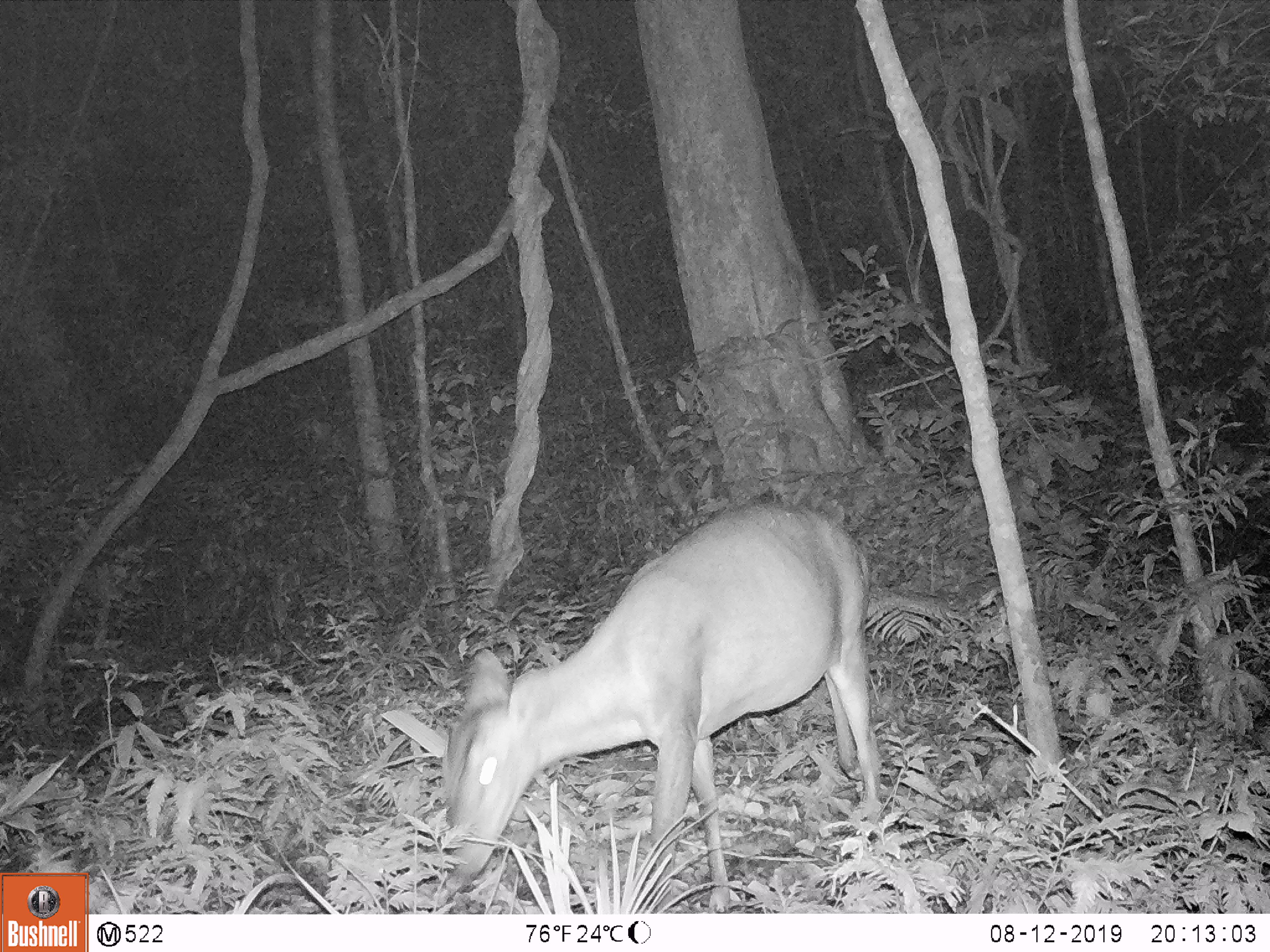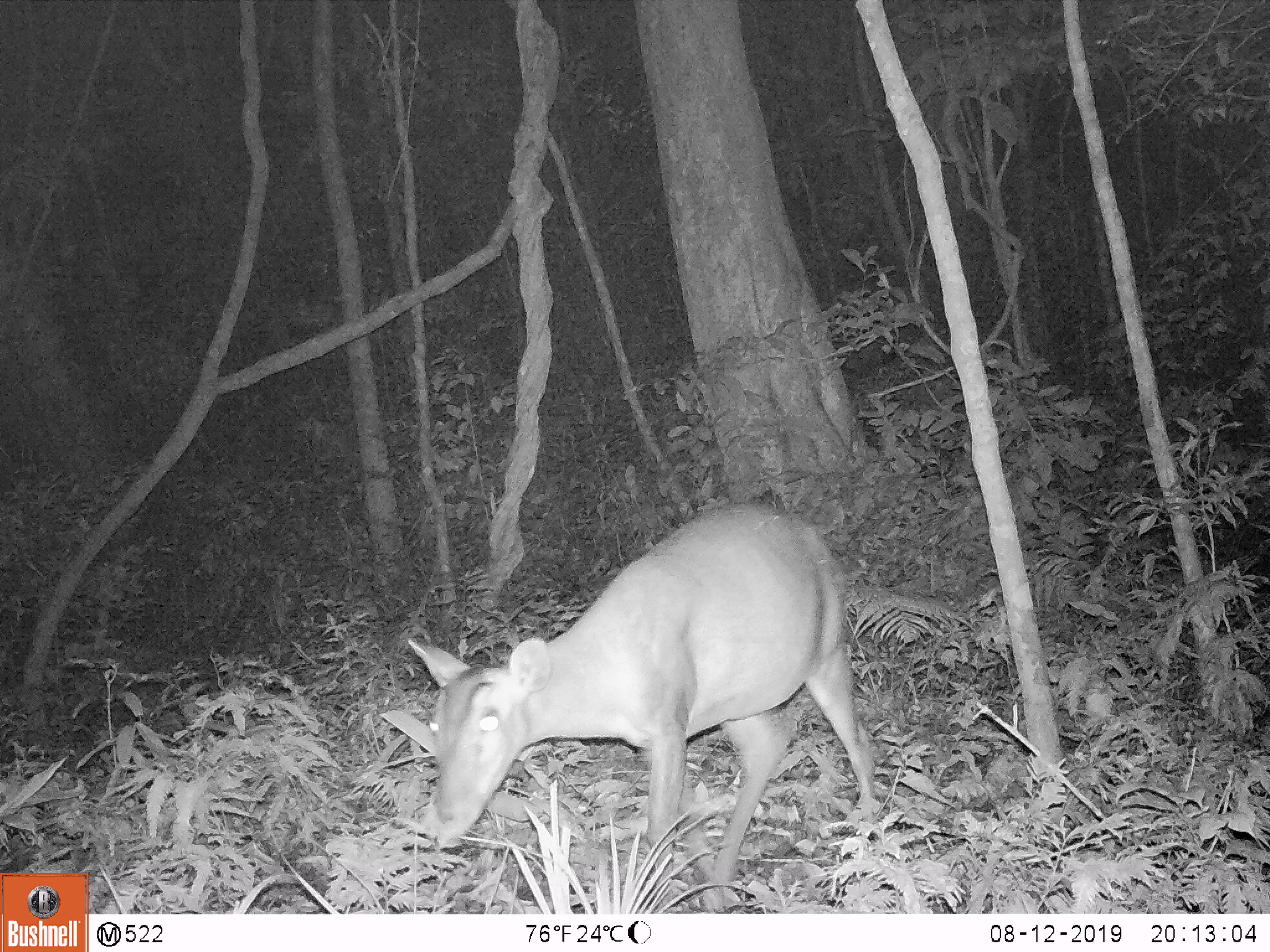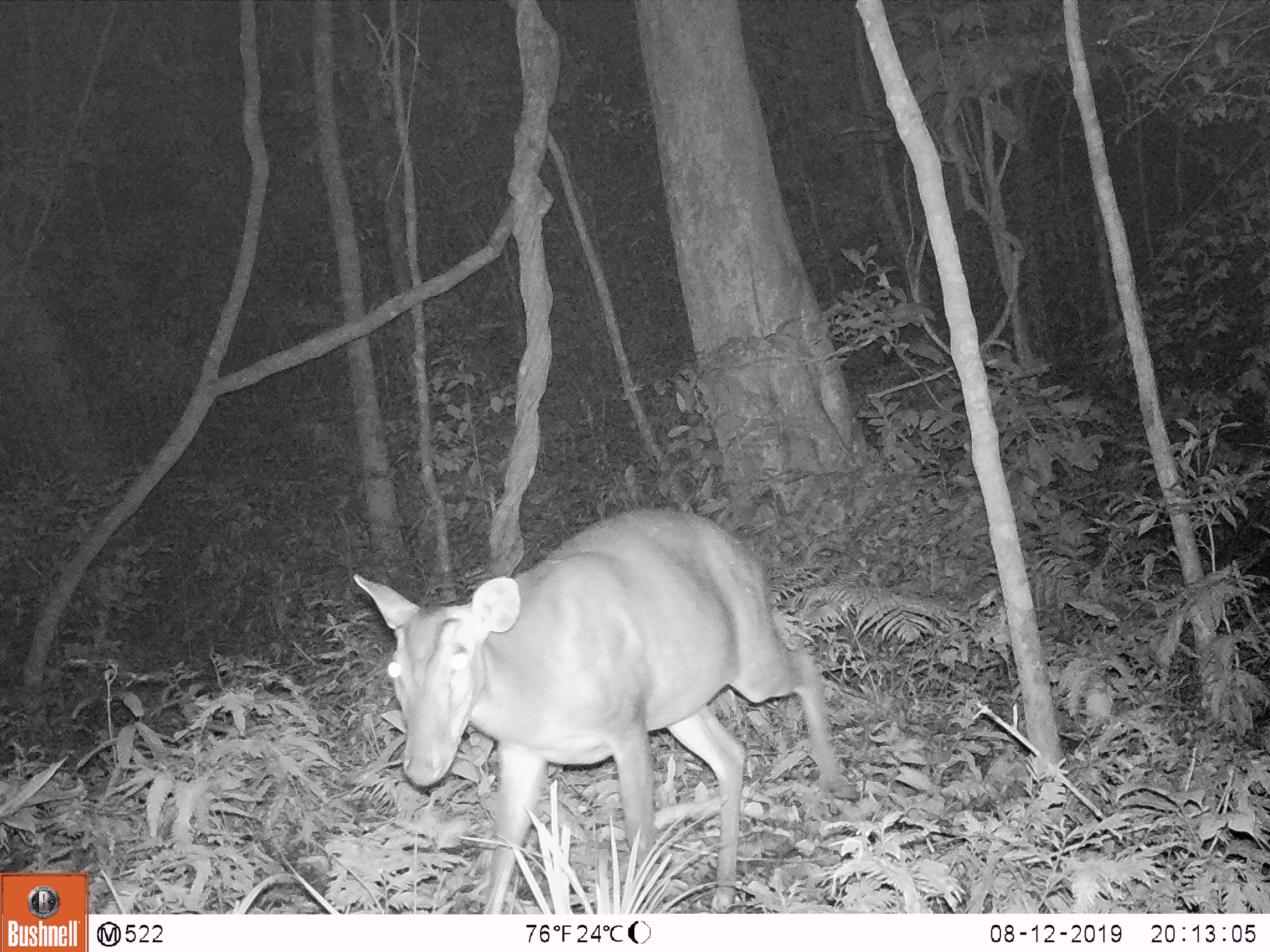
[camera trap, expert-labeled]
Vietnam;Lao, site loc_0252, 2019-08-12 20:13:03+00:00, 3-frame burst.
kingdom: Animalia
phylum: Chordata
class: Mammalia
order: Artiodactyla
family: Cervidae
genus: Muntiacus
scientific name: Muntiacus vuquangensis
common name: large-antlered muntjac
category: large antlered muntjac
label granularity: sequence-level